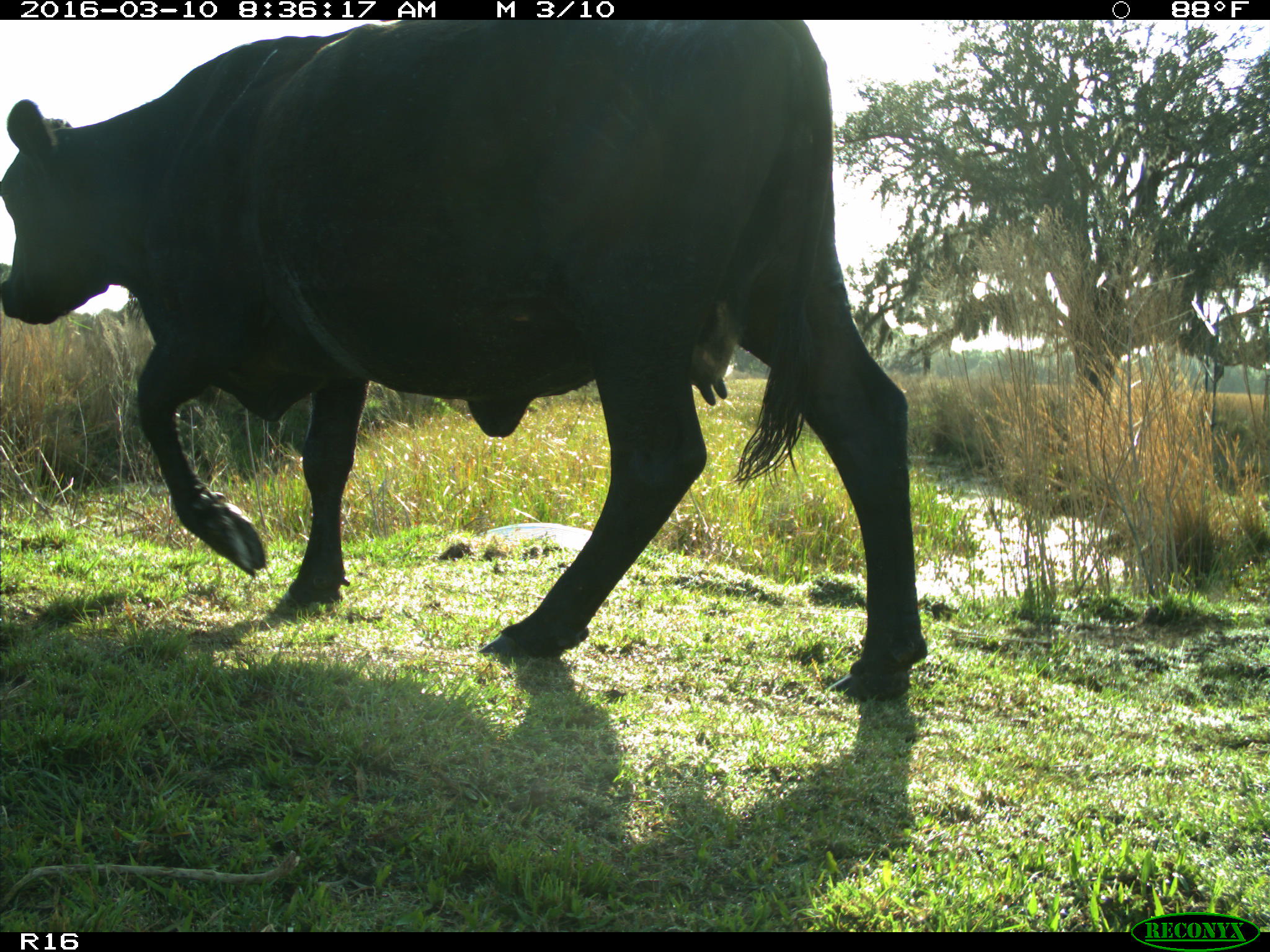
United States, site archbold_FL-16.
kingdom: Animalia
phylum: Chordata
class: Mammalia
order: Artiodactyla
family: Bovidae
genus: Bos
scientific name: Bos taurus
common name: domestic cow